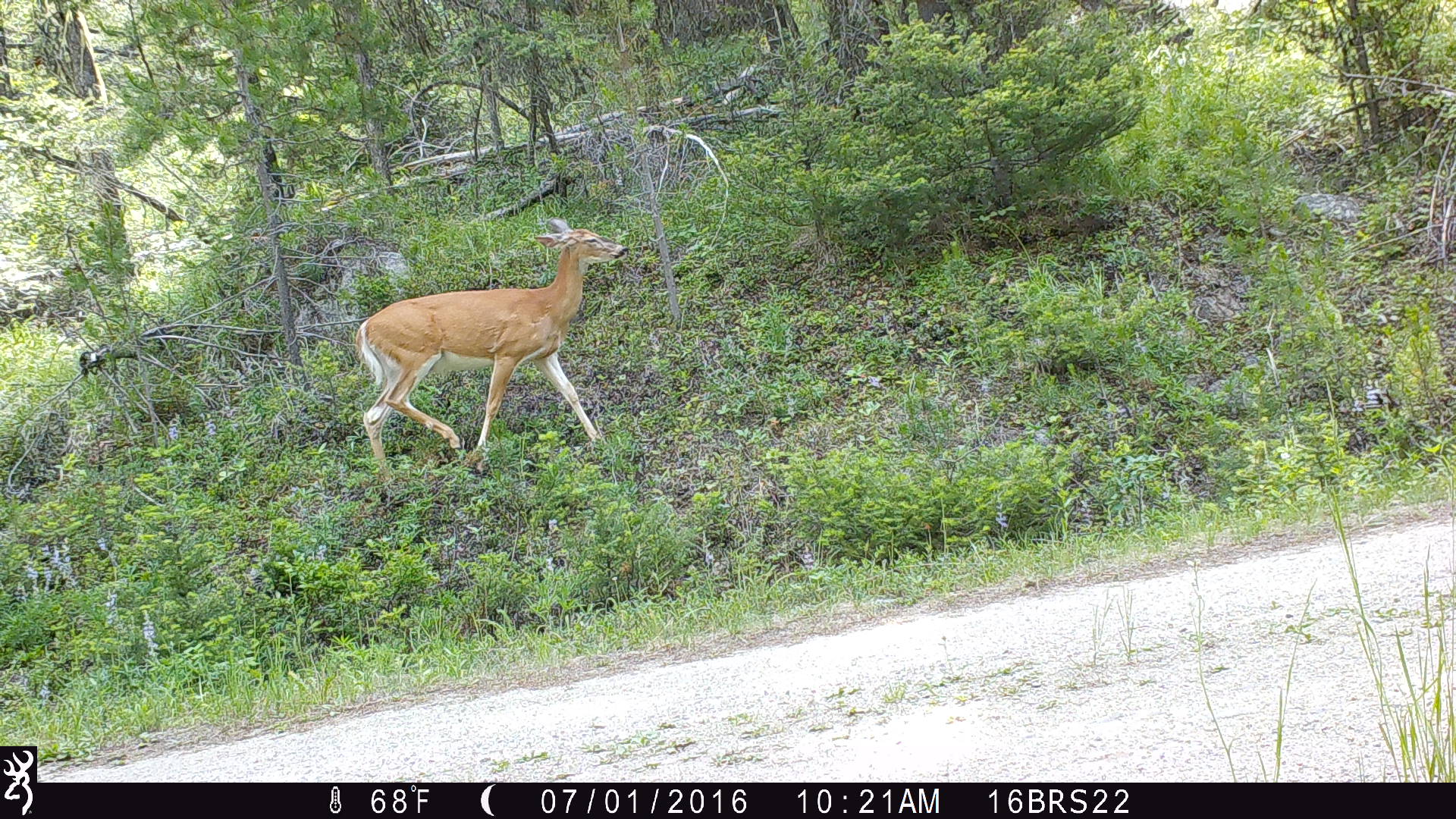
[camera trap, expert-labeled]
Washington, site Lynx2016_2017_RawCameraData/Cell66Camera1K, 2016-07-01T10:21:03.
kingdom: Animalia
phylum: Chordata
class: Mammalia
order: Artiodactyla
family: Cervidae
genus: Odocoileus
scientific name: Odocoileus virginianus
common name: white-tailed deer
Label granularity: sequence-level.